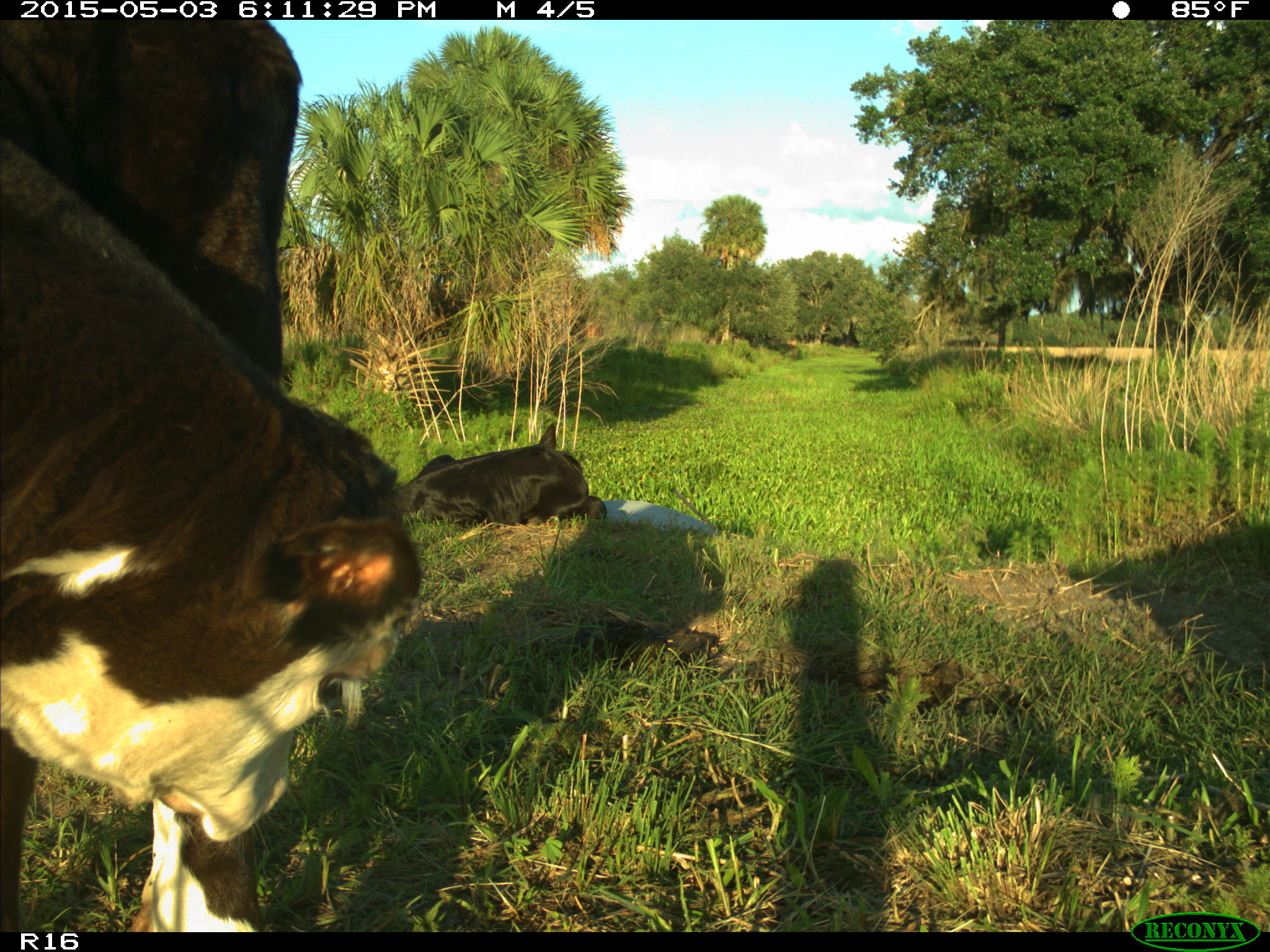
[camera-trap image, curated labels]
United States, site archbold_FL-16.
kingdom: Animalia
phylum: Chordata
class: Mammalia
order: Artiodactyla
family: Bovidae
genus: Bos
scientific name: Bos taurus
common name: domestic cow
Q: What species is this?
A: Bos taurus (domestic cow).